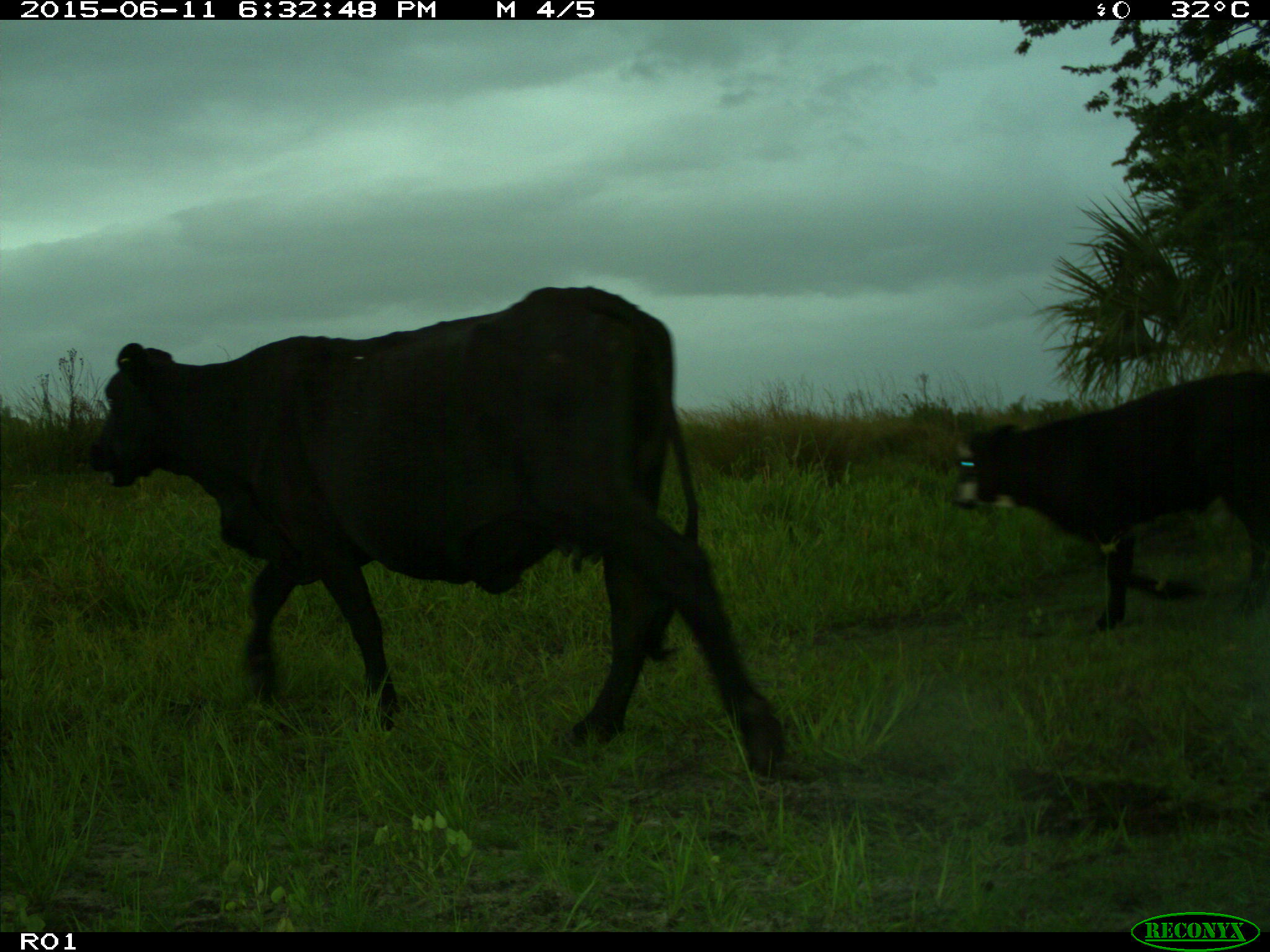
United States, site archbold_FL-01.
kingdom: Animalia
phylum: Chordata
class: Mammalia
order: Artiodactyla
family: Bovidae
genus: Bos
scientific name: Bos taurus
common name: domestic cow